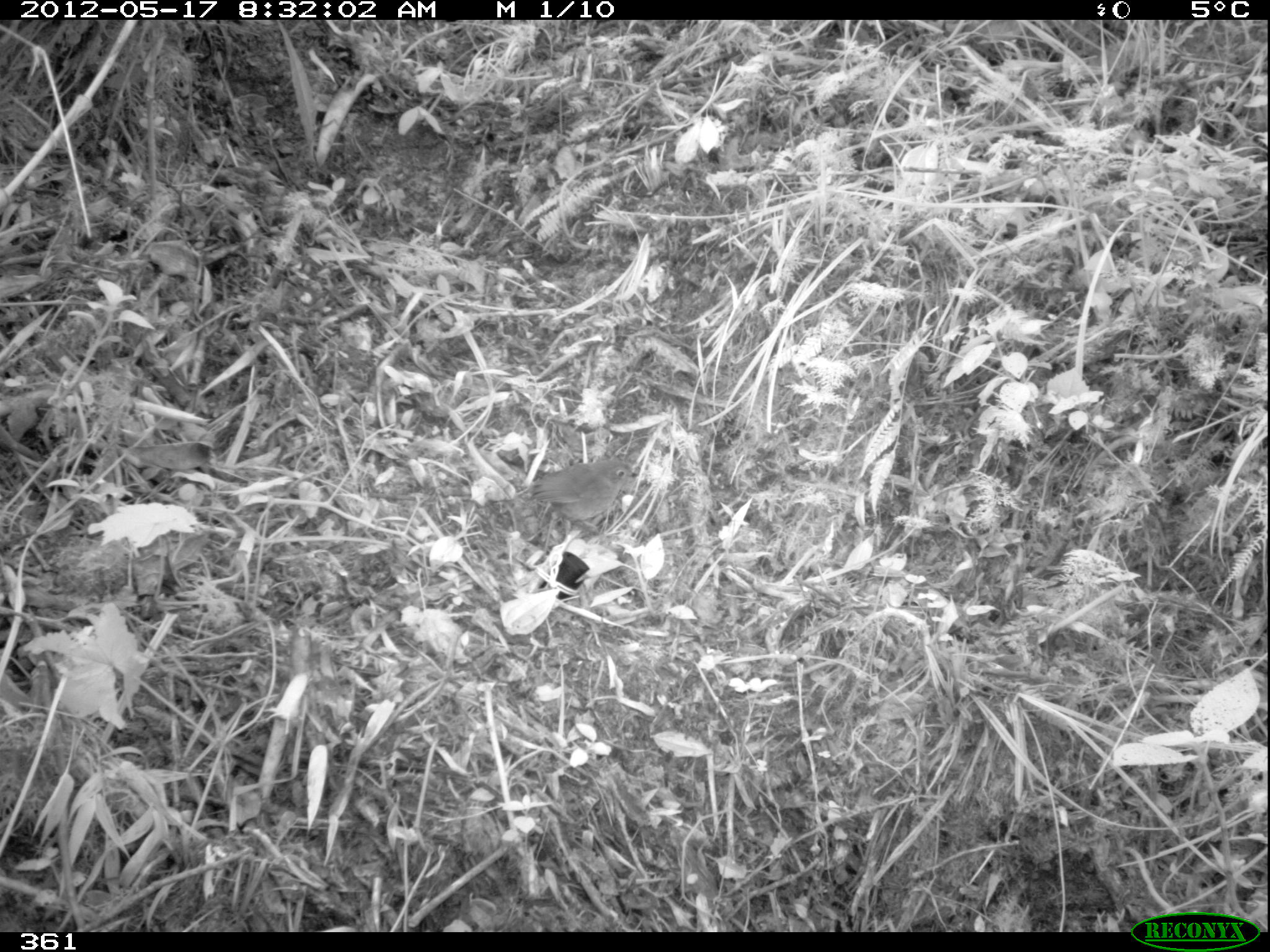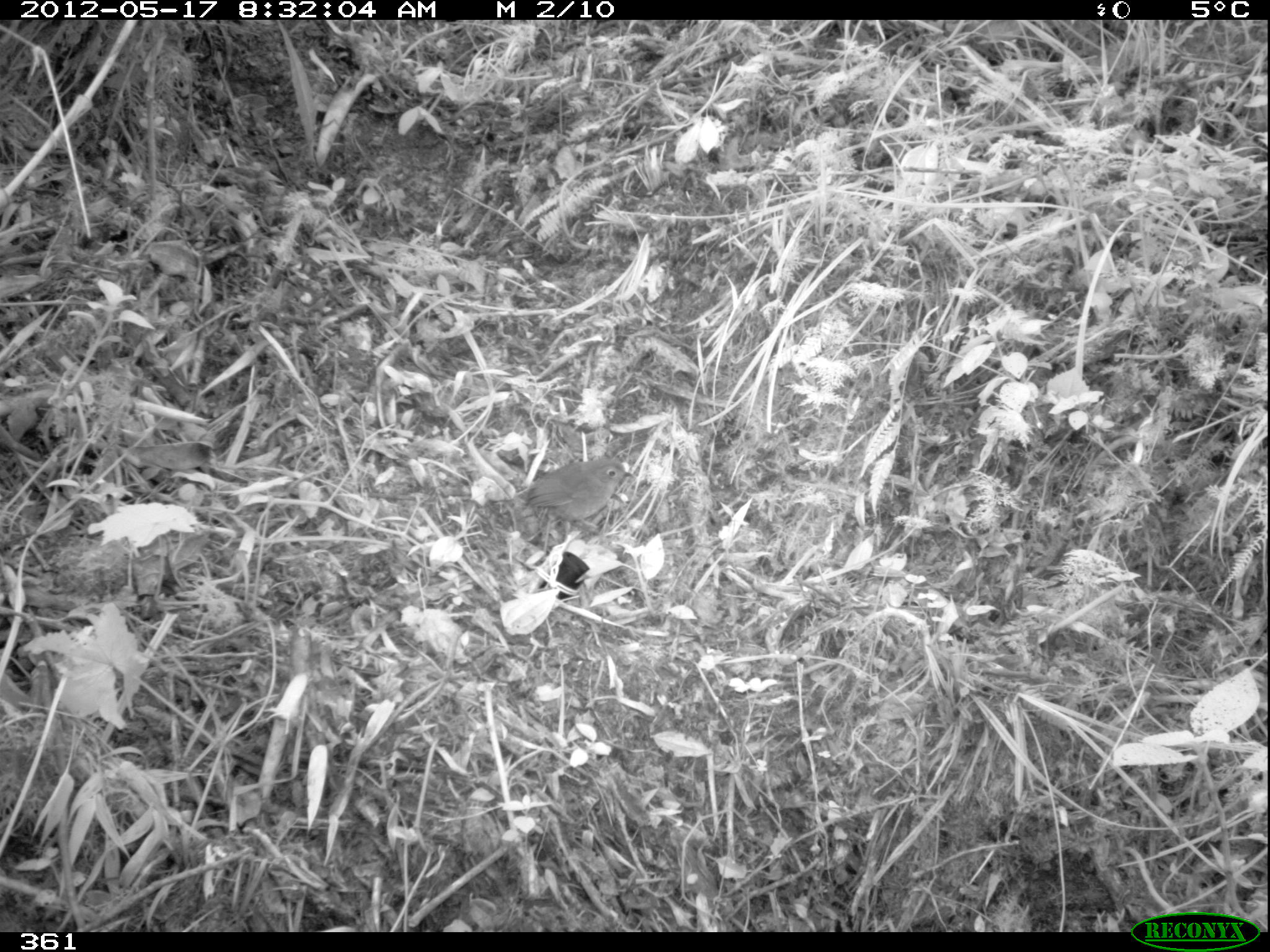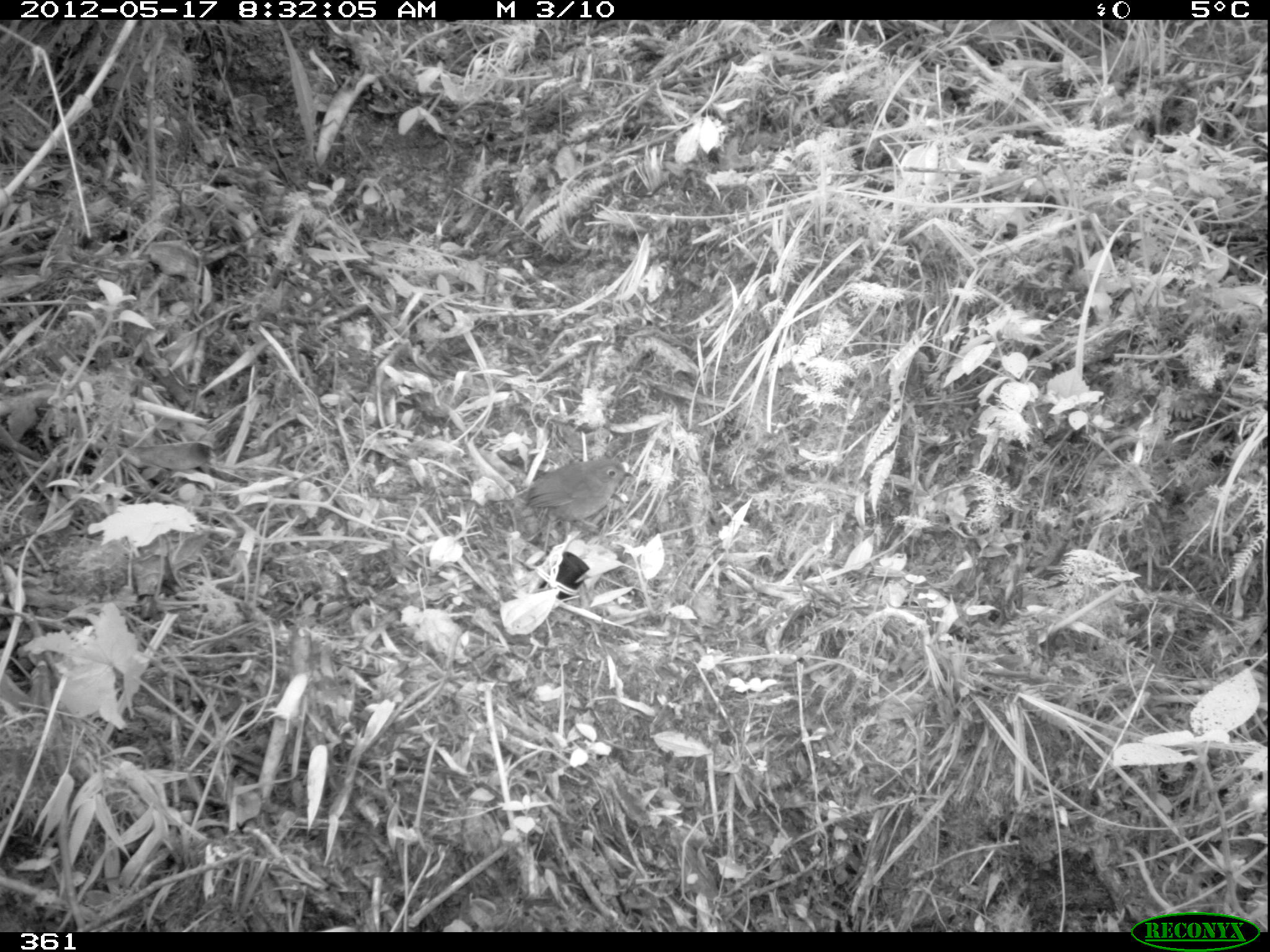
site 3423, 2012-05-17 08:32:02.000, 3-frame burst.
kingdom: Animalia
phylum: Chordata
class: Aves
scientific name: Aves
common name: bird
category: unknown bird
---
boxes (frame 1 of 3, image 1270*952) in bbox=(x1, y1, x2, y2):
unknown bird: bbox=(524, 457, 643, 537)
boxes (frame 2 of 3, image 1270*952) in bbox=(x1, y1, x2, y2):
unknown bird: bbox=(515, 454, 635, 537)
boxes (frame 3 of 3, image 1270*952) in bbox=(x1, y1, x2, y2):
unknown bird: bbox=(527, 458, 633, 555)